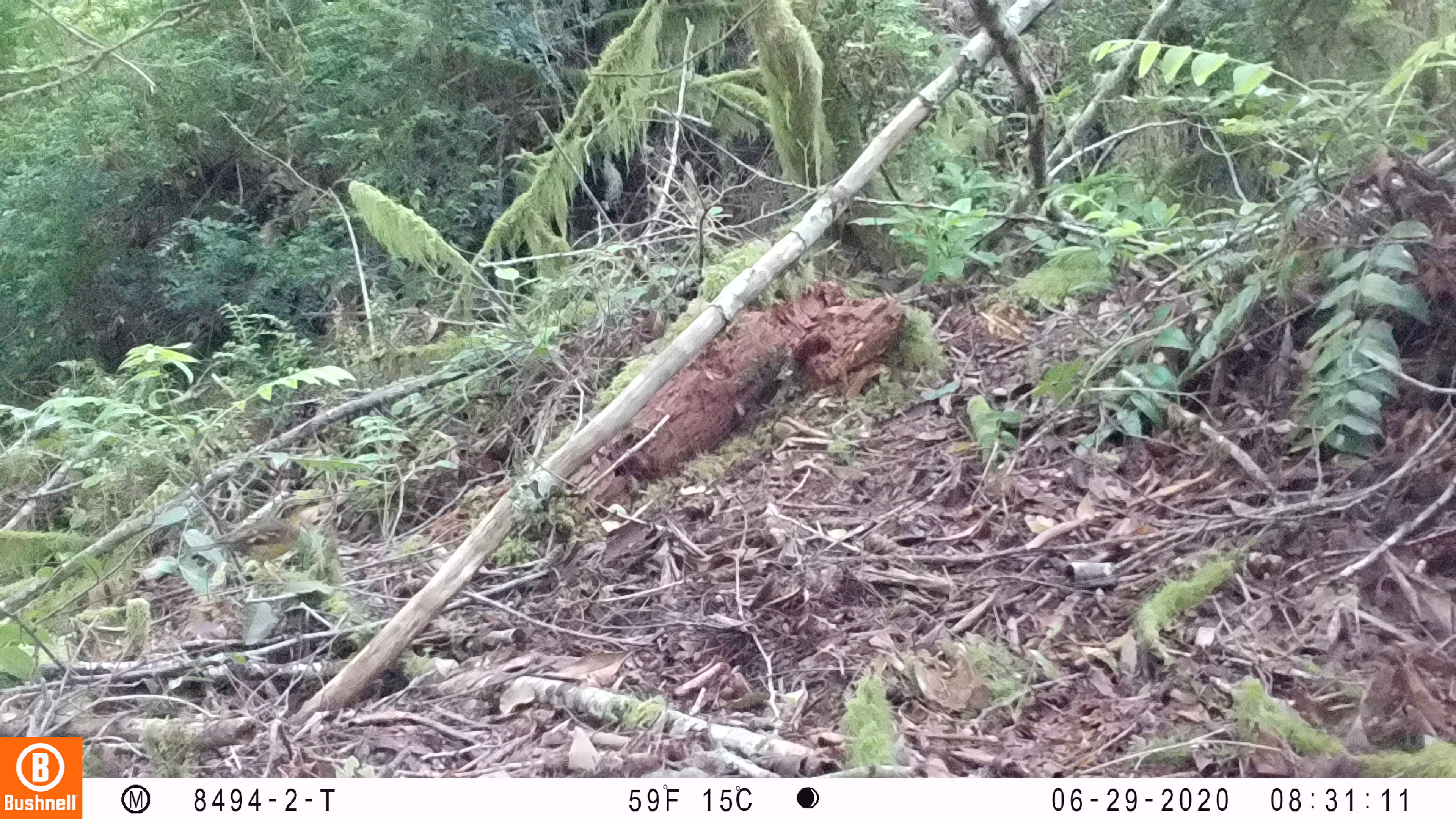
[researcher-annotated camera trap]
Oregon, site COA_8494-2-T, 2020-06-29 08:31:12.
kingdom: Animalia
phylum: Chordata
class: Aves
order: Passeriformes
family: Turdidae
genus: Ixoreus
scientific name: Ixoreus naevius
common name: varied thrush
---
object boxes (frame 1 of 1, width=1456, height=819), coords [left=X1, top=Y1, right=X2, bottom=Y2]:
varied thrush: [left=193, top=488, right=313, bottom=577]